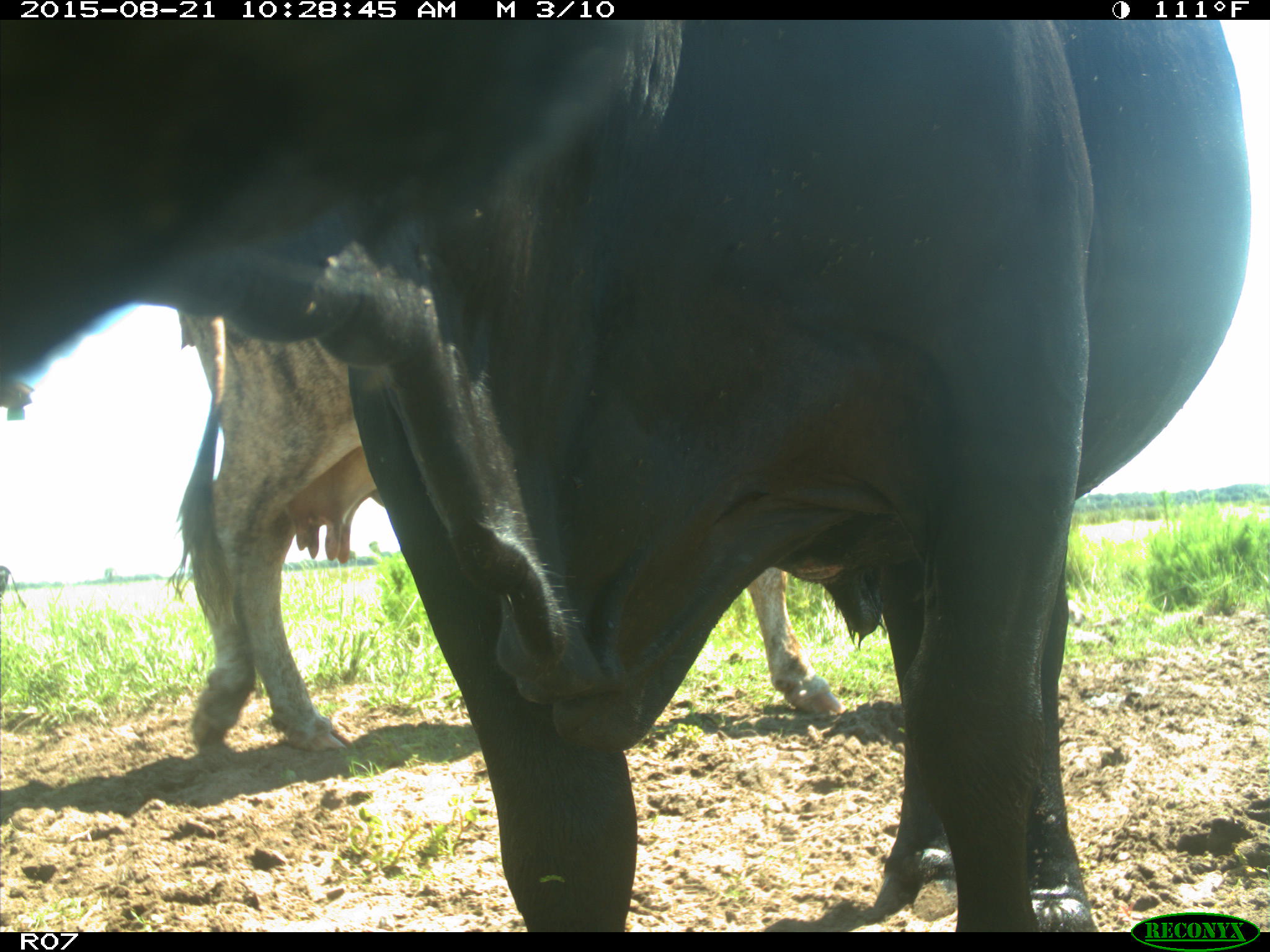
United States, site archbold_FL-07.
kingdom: Animalia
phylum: Chordata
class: Mammalia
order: Artiodactyla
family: Bovidae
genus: Bos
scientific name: Bos taurus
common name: domestic cow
Bos taurus (domestic cow).